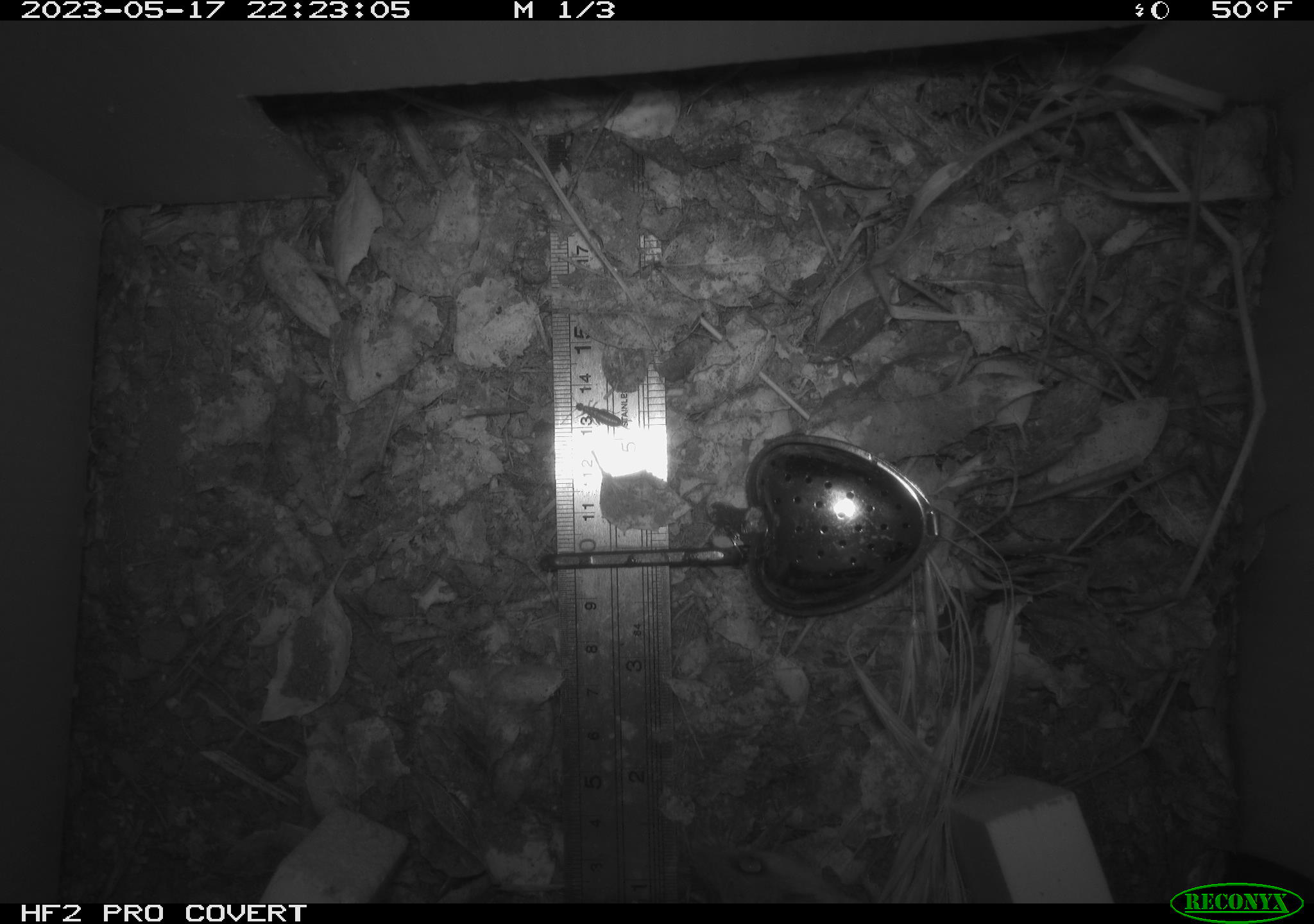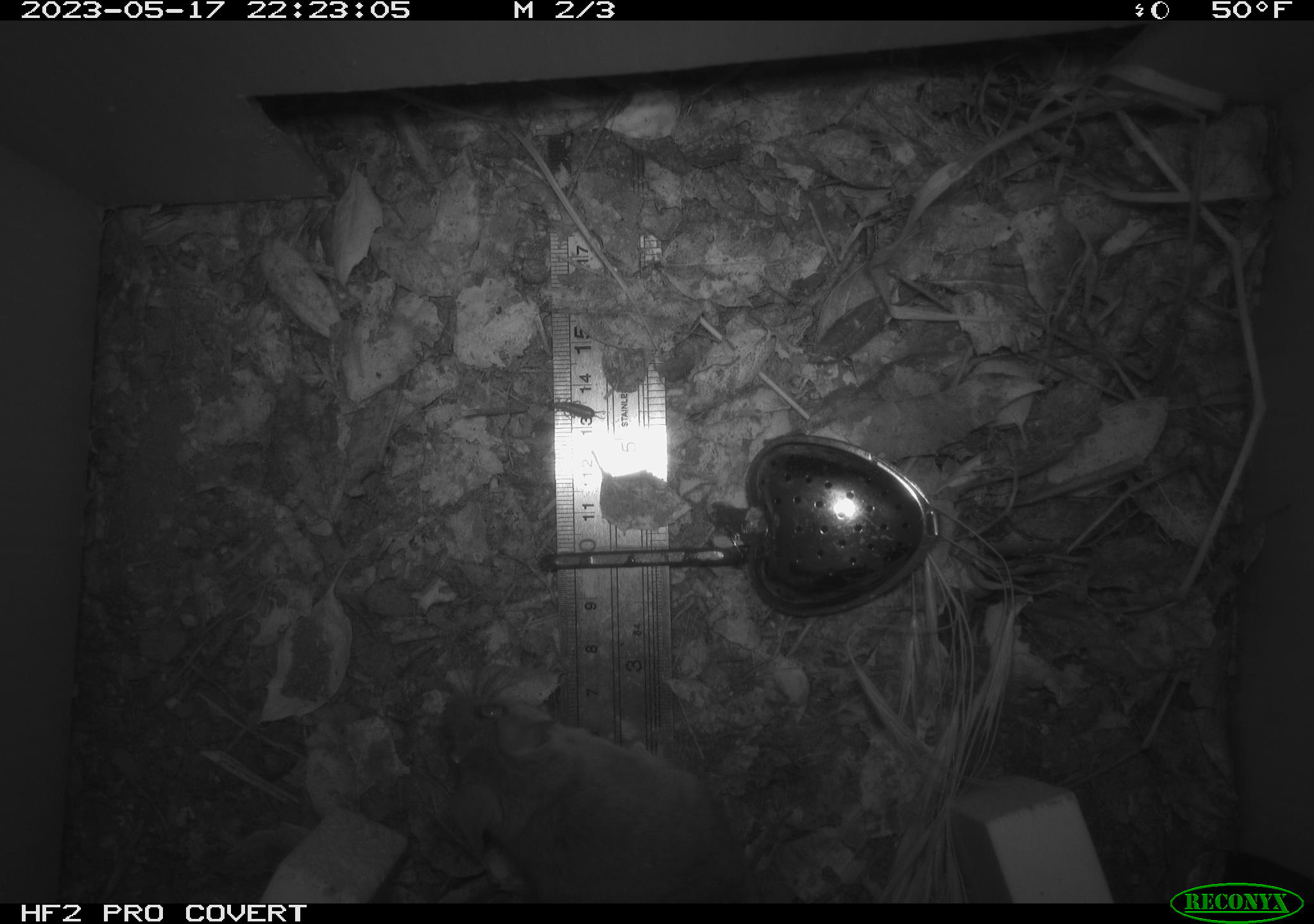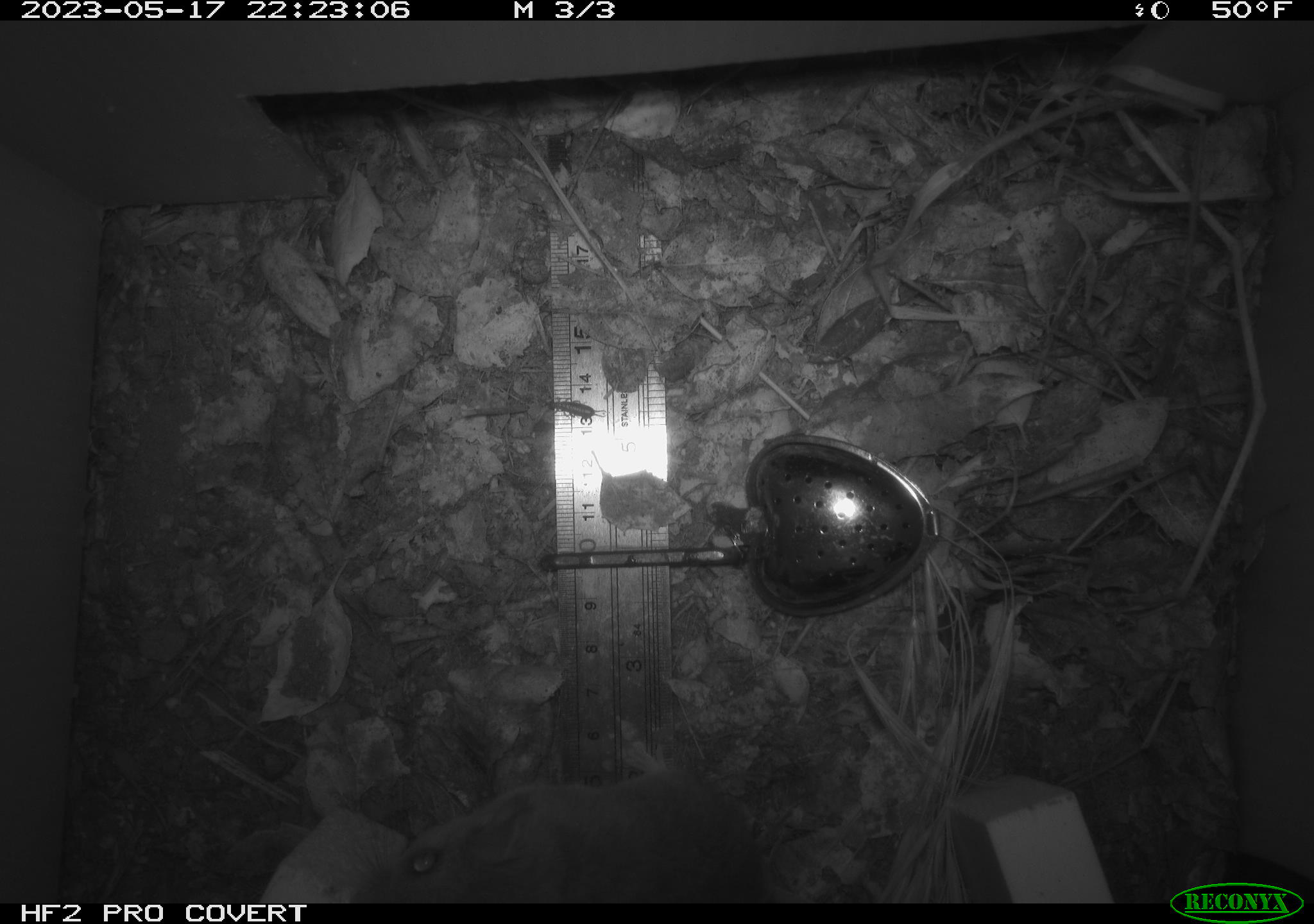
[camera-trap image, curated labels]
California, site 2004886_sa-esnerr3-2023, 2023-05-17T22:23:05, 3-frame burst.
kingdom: Animalia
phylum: Chordata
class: Mammalia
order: Rodentia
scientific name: Rodentia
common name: mouse species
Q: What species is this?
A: Mouse species (Rodentia).